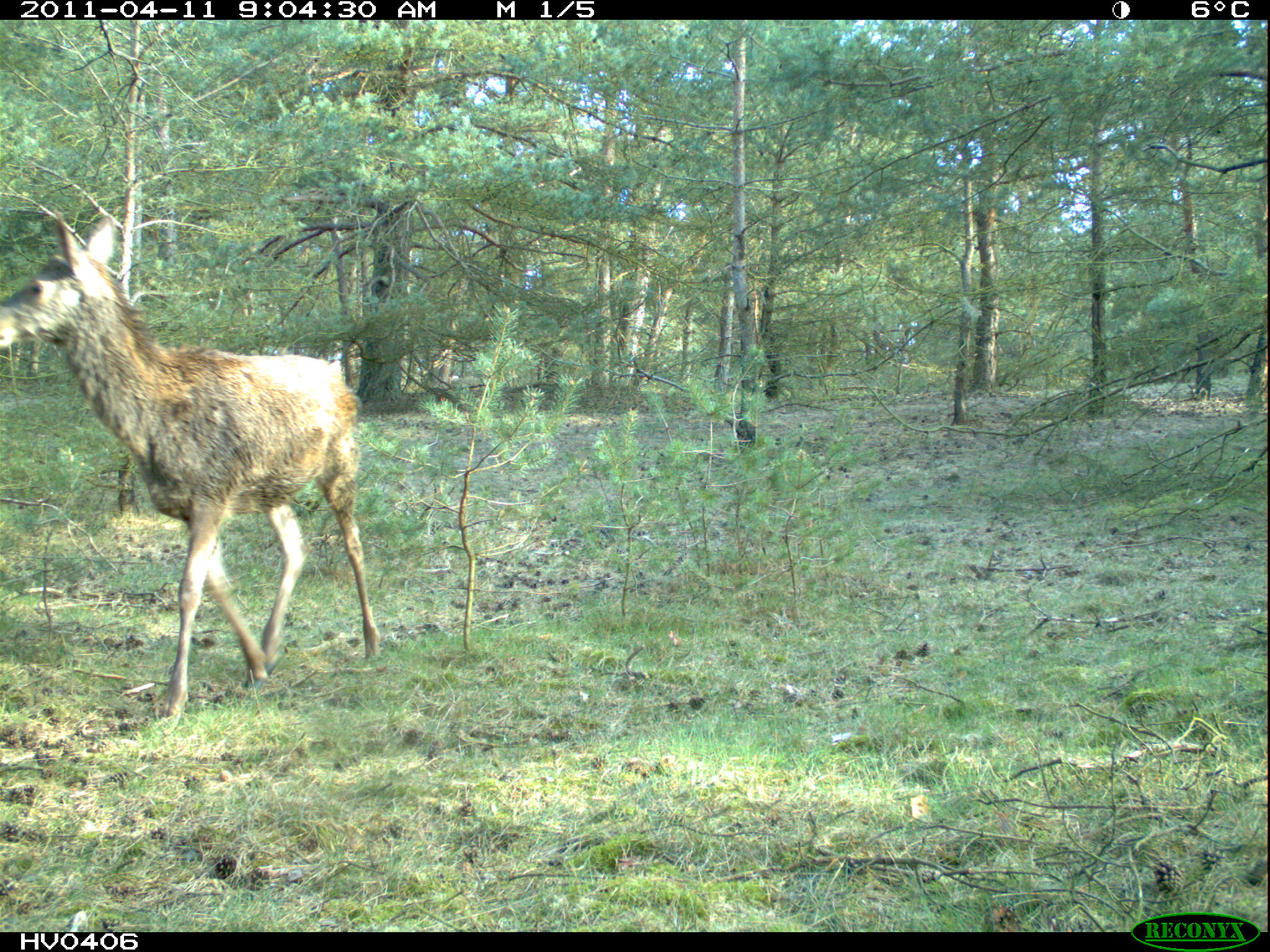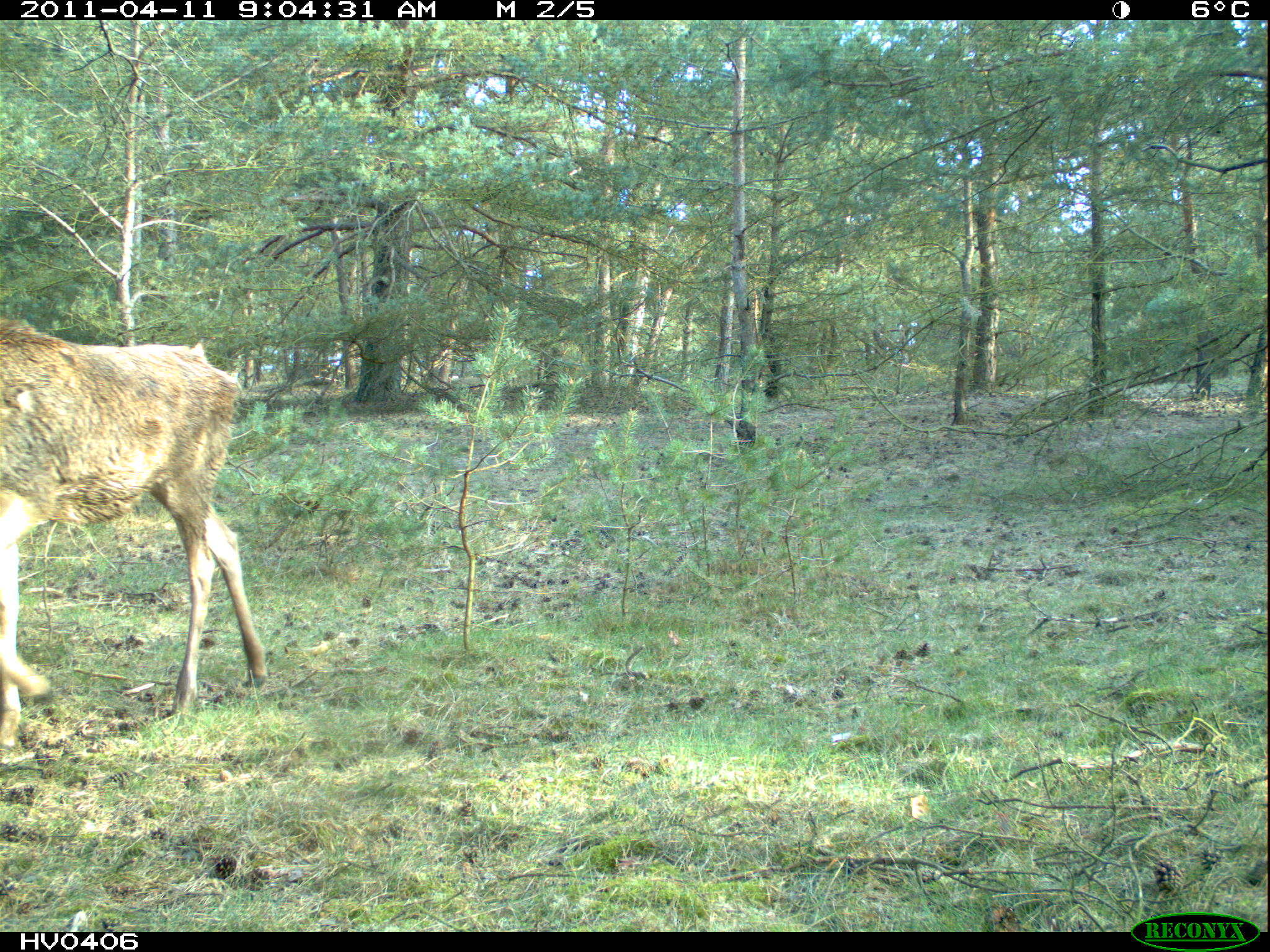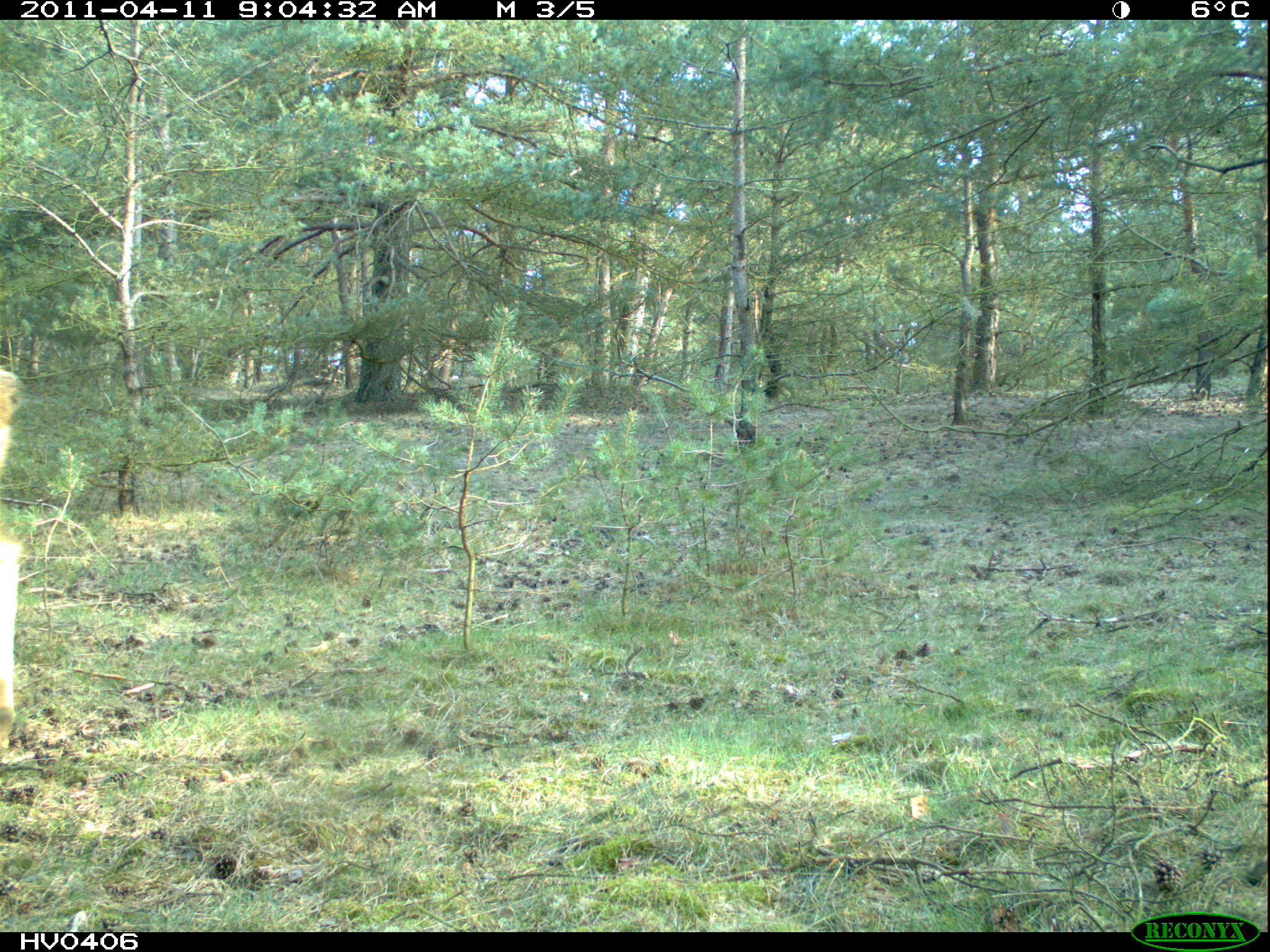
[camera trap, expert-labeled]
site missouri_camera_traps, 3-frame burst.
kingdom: Animalia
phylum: Chordata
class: Mammalia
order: Artiodactyla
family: Cervidae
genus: Cervus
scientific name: Cervus elaphus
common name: red deer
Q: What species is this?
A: Red deer (Cervus elaphus).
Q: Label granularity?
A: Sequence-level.